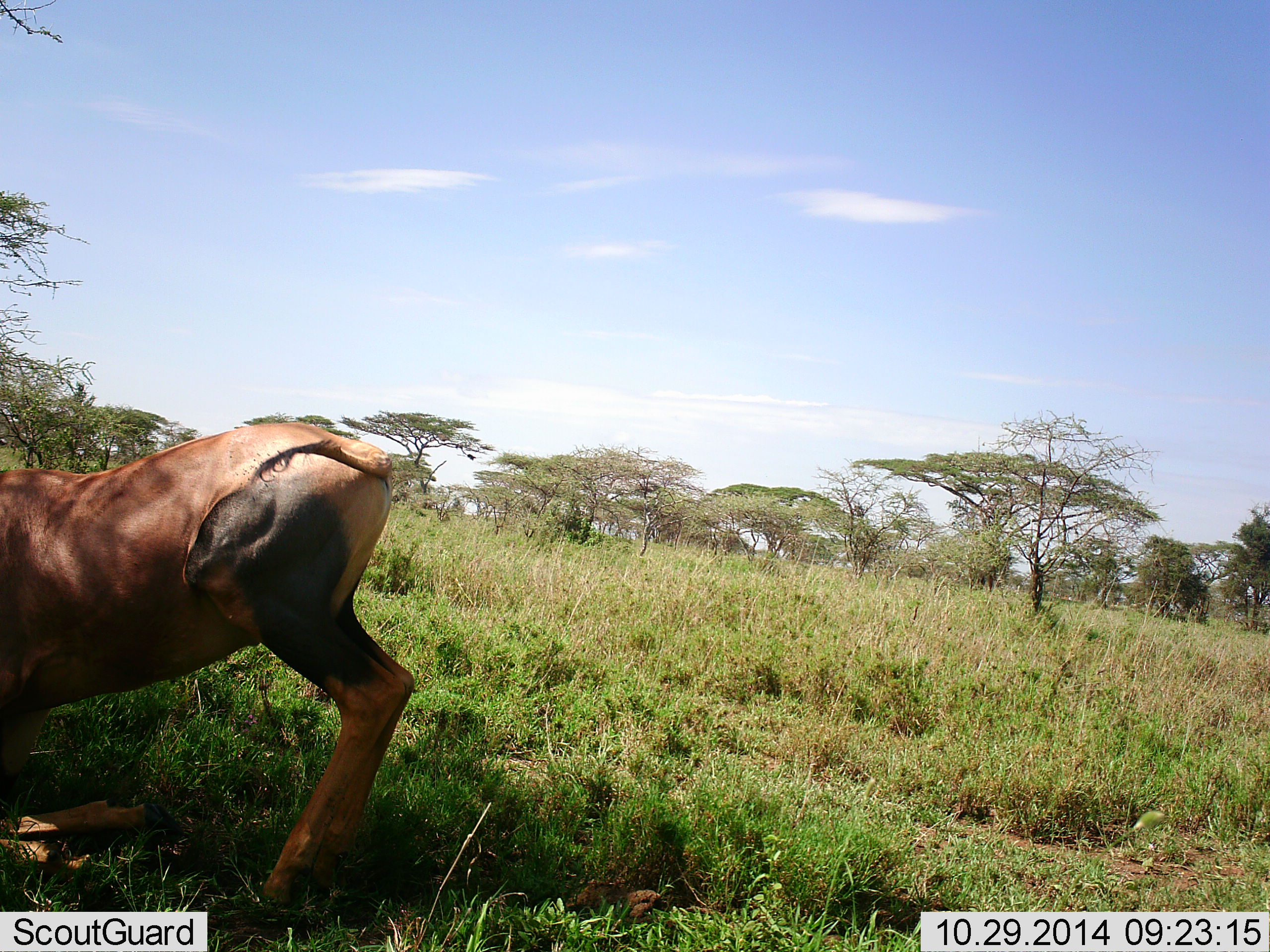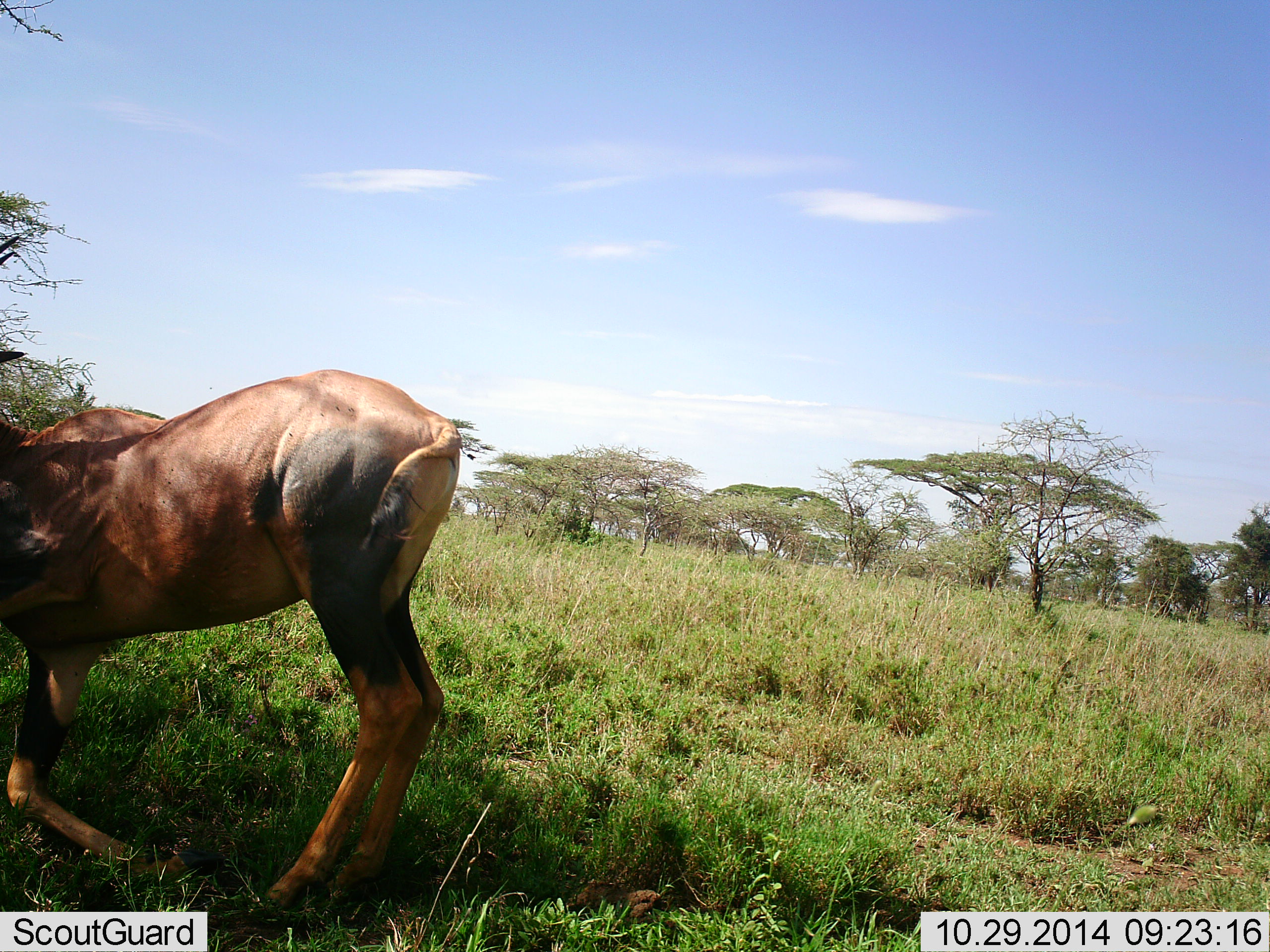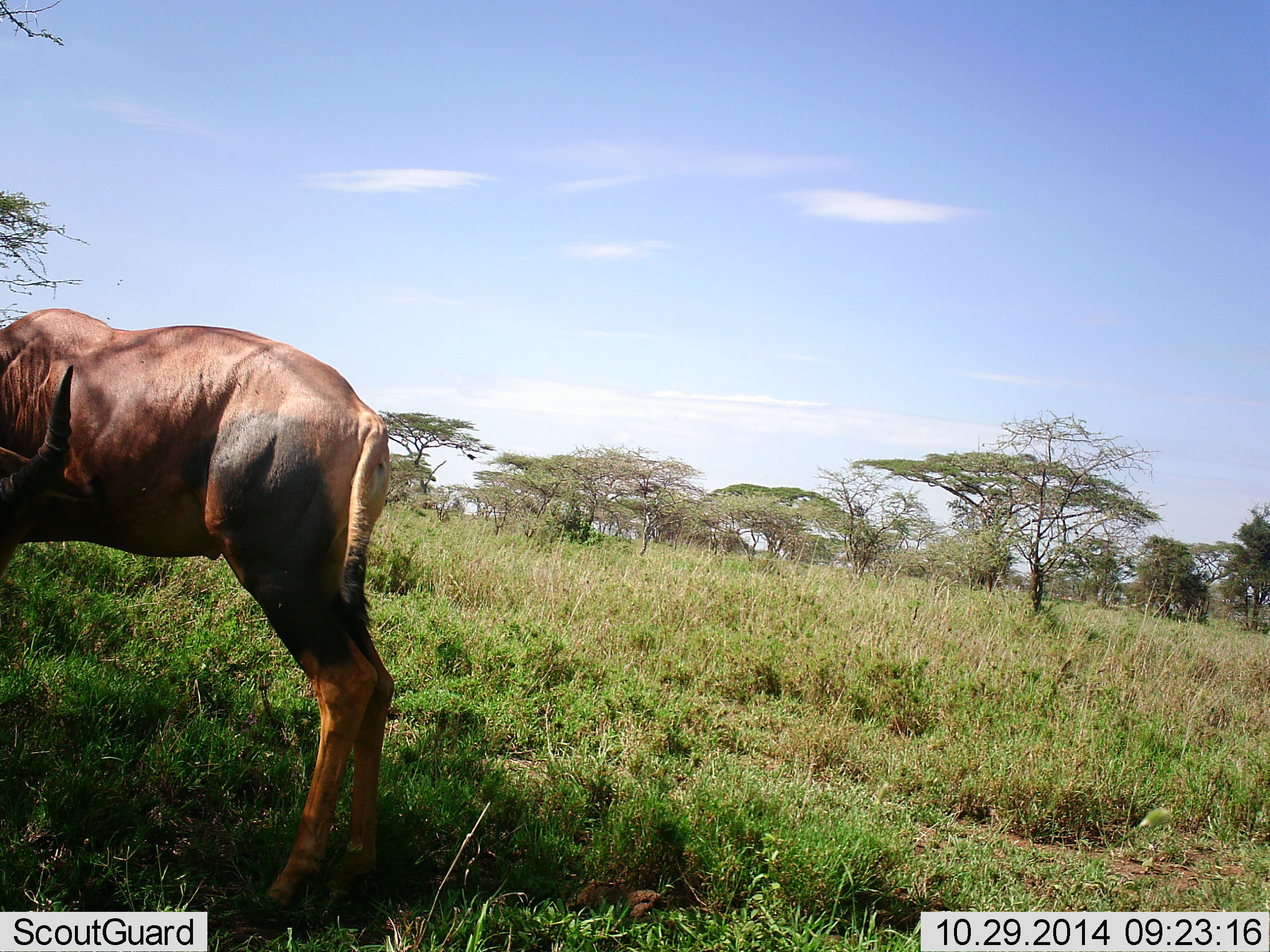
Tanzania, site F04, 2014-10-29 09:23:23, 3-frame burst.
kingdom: Animalia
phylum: Chordata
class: Mammalia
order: Artiodactyla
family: Bovidae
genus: Damaliscus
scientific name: Damaliscus lunatus jimela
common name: topi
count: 1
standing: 60%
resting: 10%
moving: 50%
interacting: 0%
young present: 0%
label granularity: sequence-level